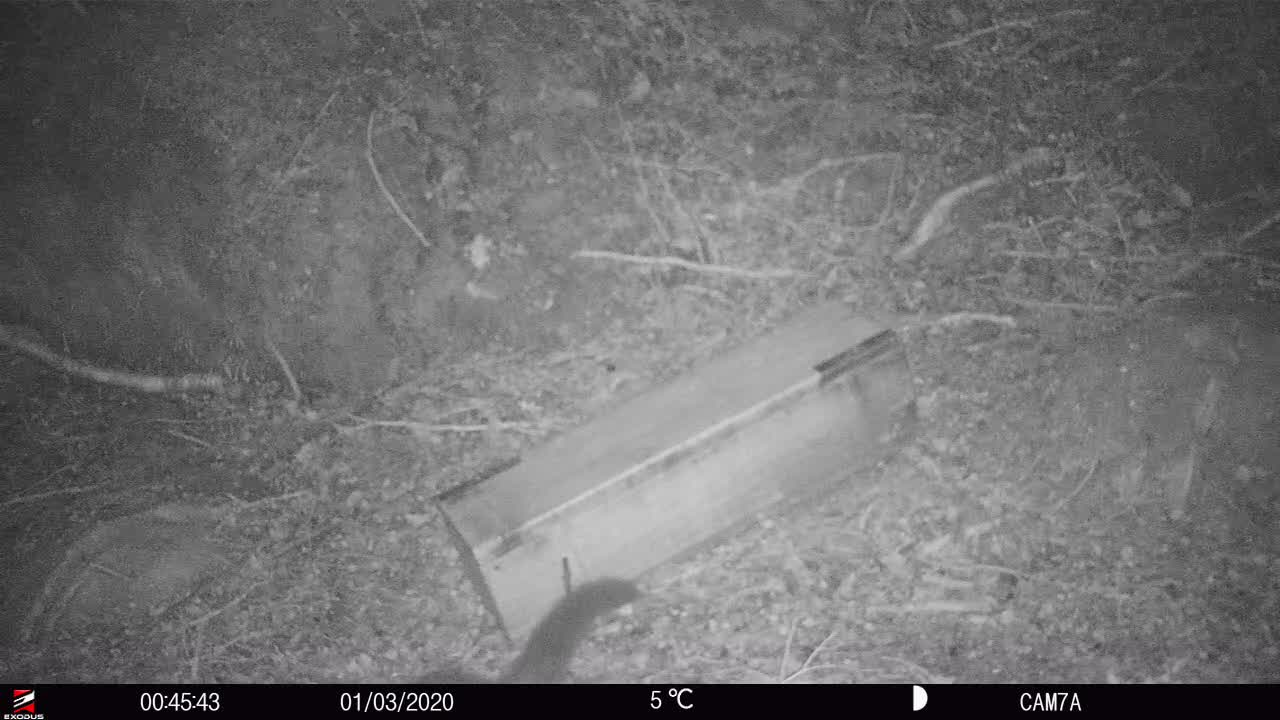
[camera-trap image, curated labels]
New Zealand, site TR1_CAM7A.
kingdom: Animalia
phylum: Chordata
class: Mammalia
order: Diprotodontia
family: Phalangeridae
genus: Trichosurus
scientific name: Trichosurus vulpecula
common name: common brushtail possum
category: possum